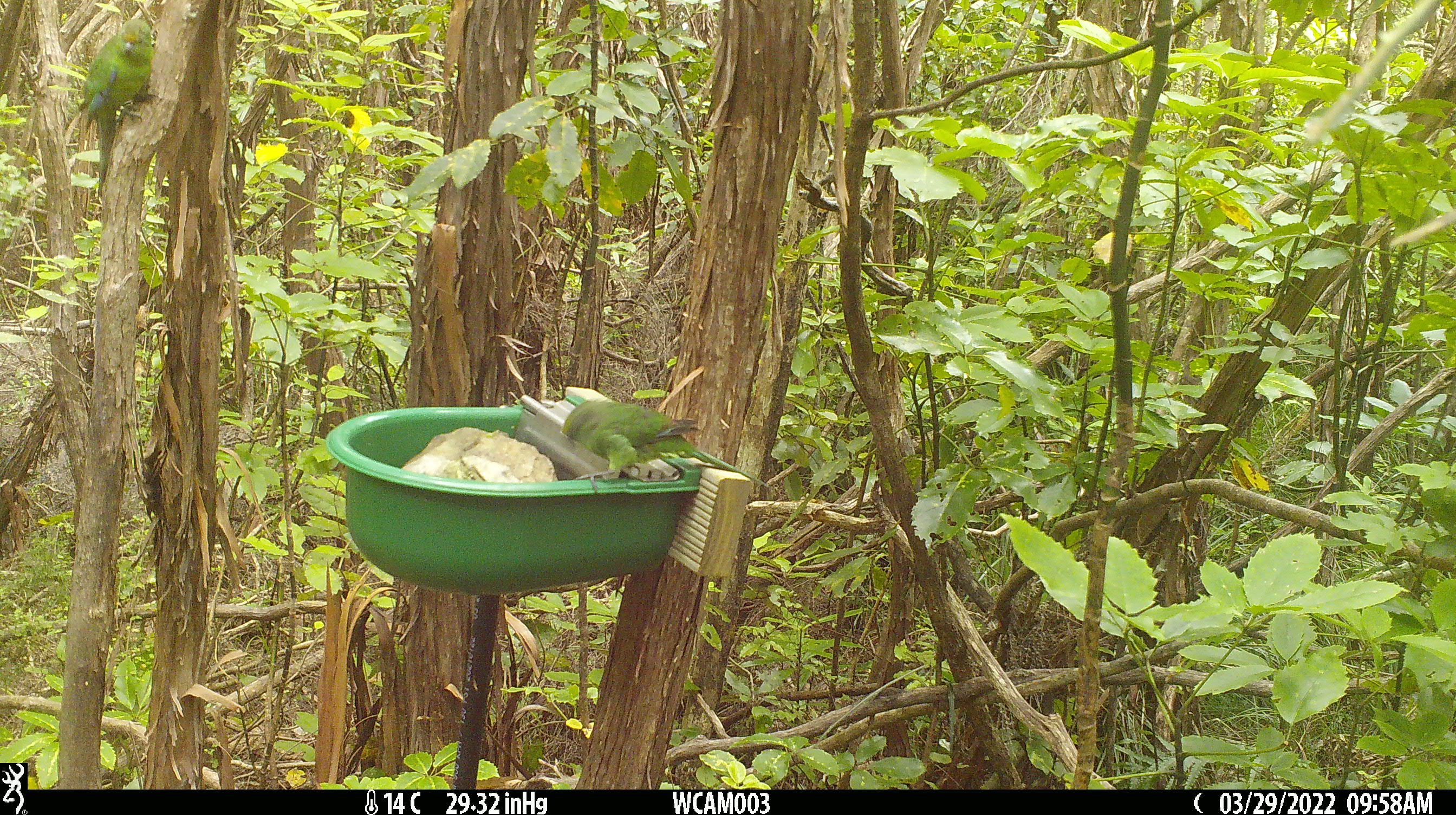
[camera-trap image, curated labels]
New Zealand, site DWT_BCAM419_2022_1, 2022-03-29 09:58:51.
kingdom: Animalia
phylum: Chordata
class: Aves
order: Psittaciformes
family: Psittaculidae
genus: Cyanoramphus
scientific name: Cyanoramphus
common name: parakeet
Parakeet (Cyanoramphus).